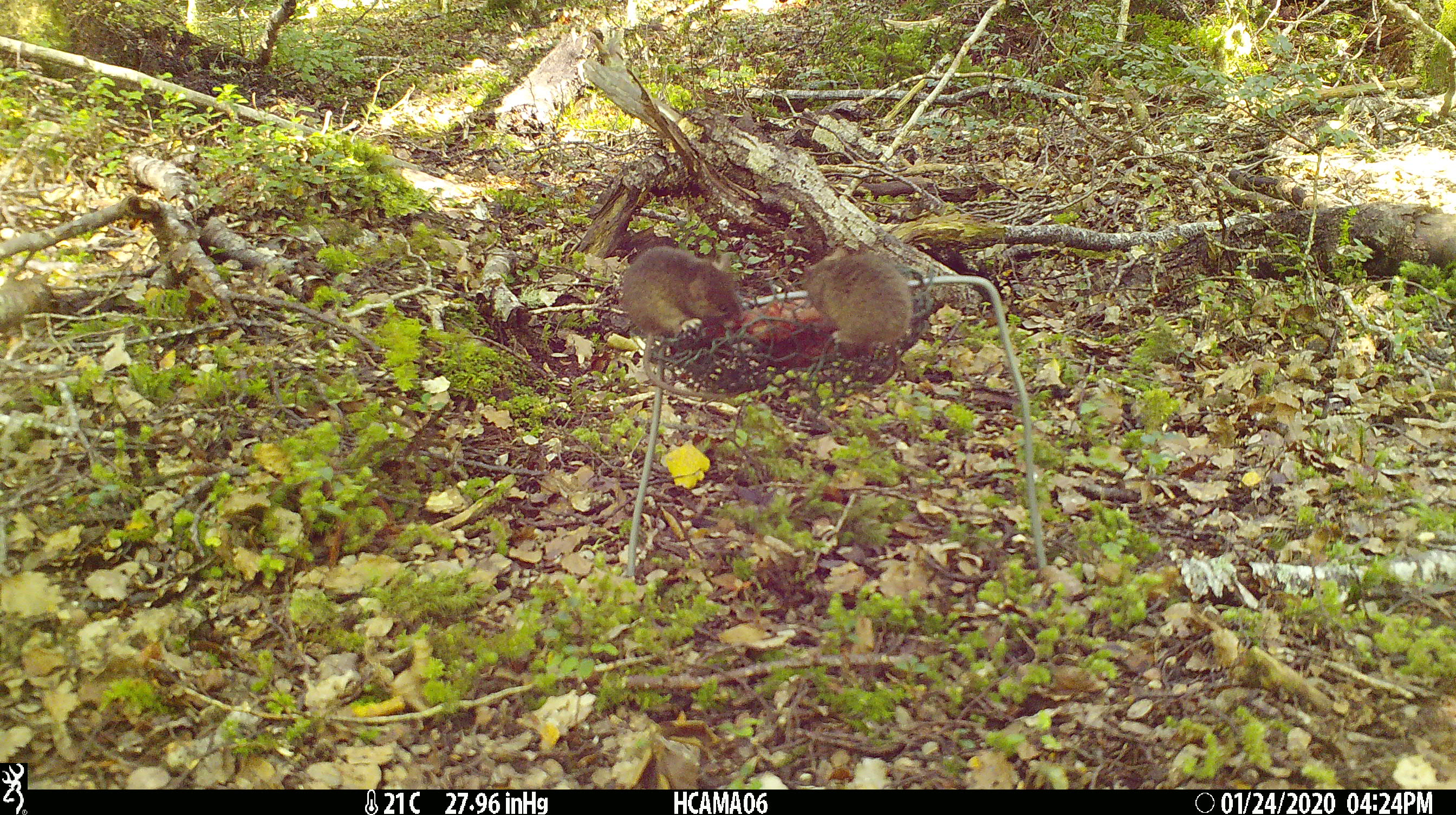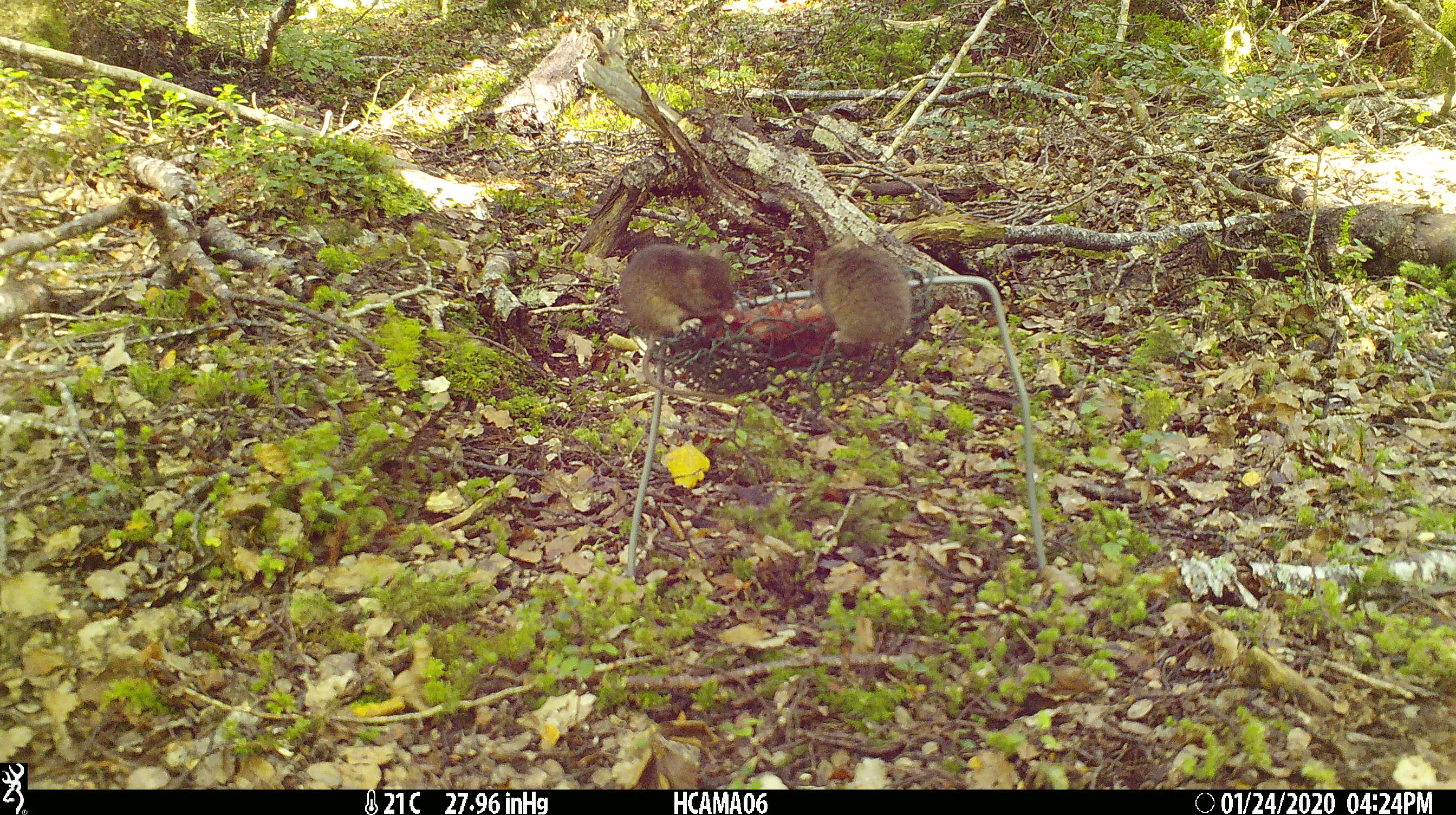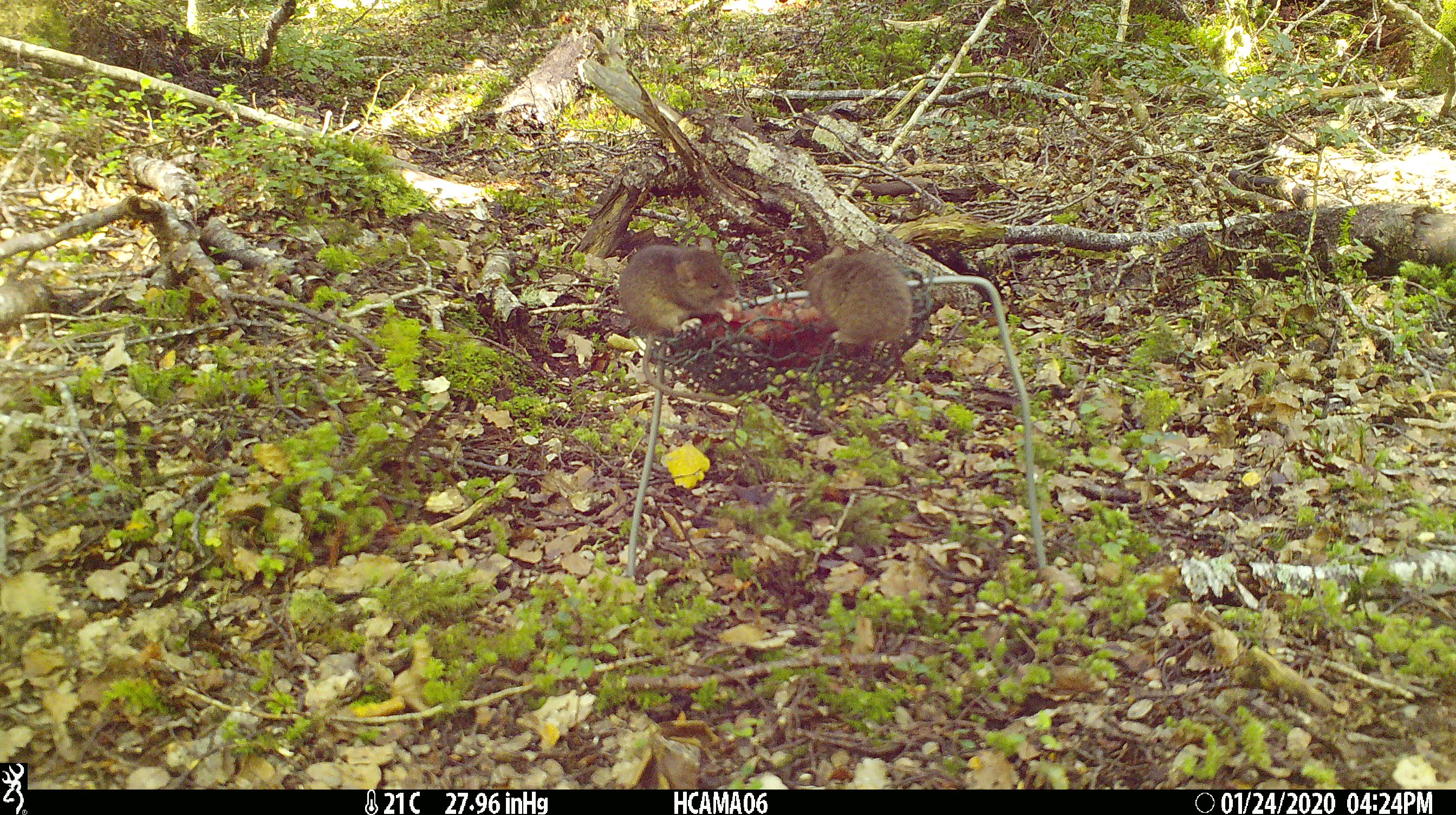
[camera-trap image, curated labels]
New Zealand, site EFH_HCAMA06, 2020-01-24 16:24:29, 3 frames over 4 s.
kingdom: Animalia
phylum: Chordata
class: Mammalia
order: Rodentia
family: Muridae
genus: Mus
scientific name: Mus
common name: mouse